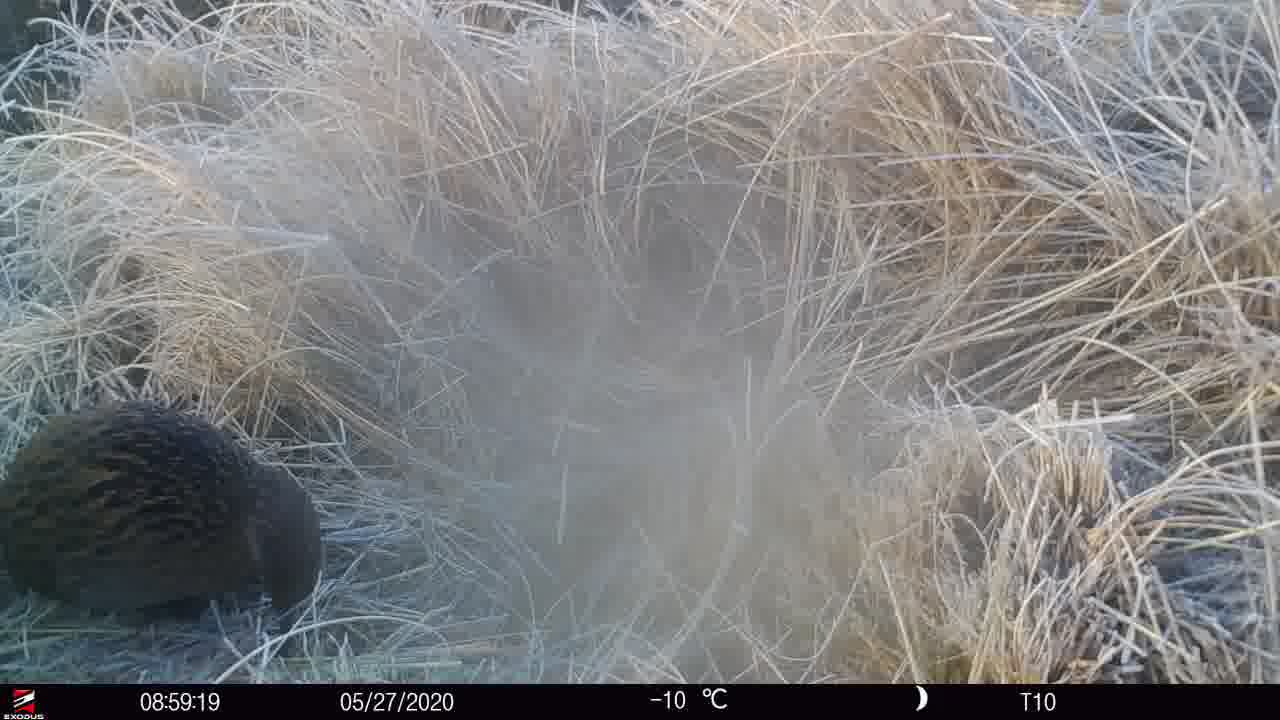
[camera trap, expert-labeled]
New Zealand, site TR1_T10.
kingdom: Animalia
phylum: Chordata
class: Aves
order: Gruiformes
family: Rallidae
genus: Gallirallus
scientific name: Gallirallus australis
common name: weka